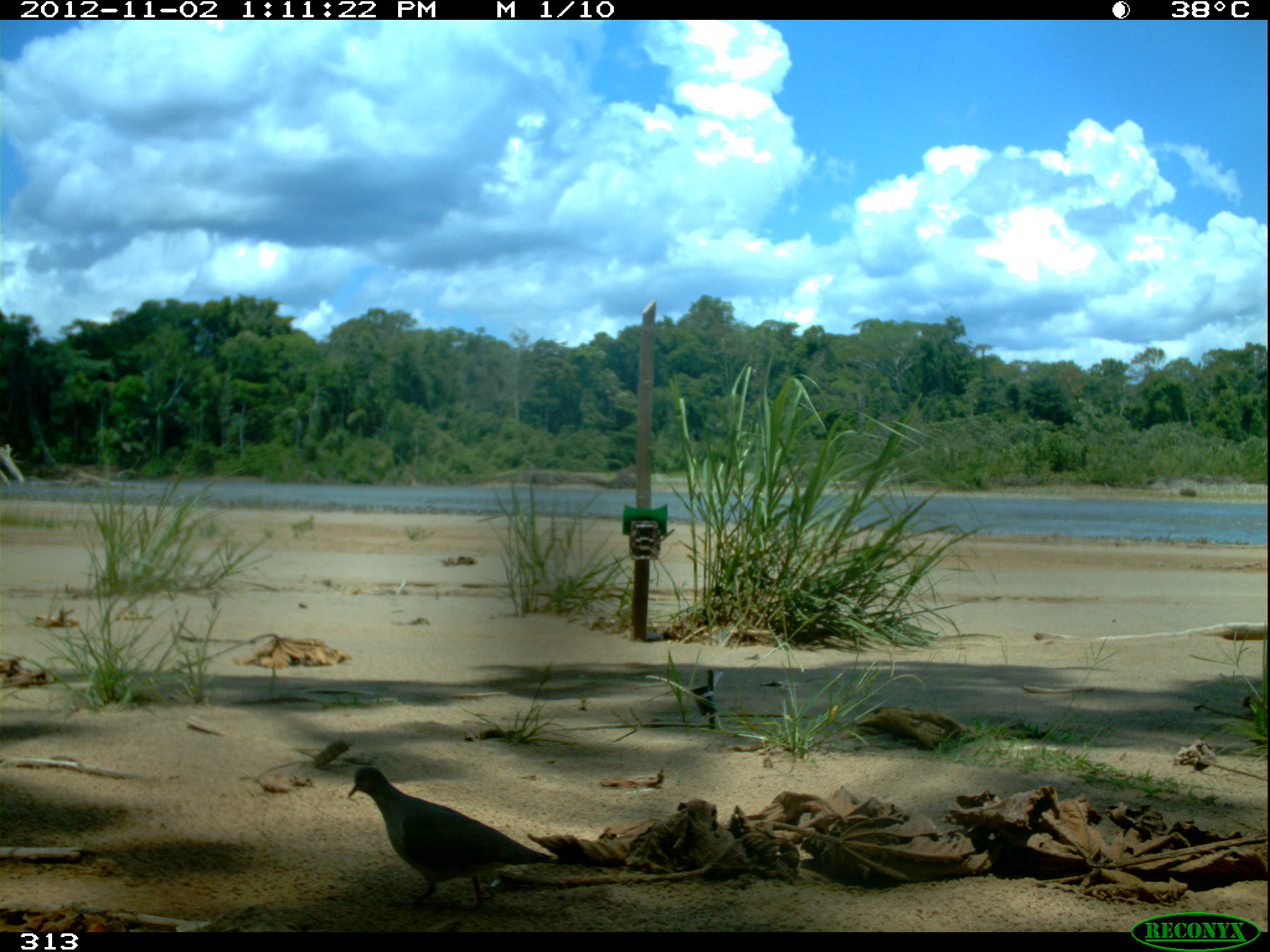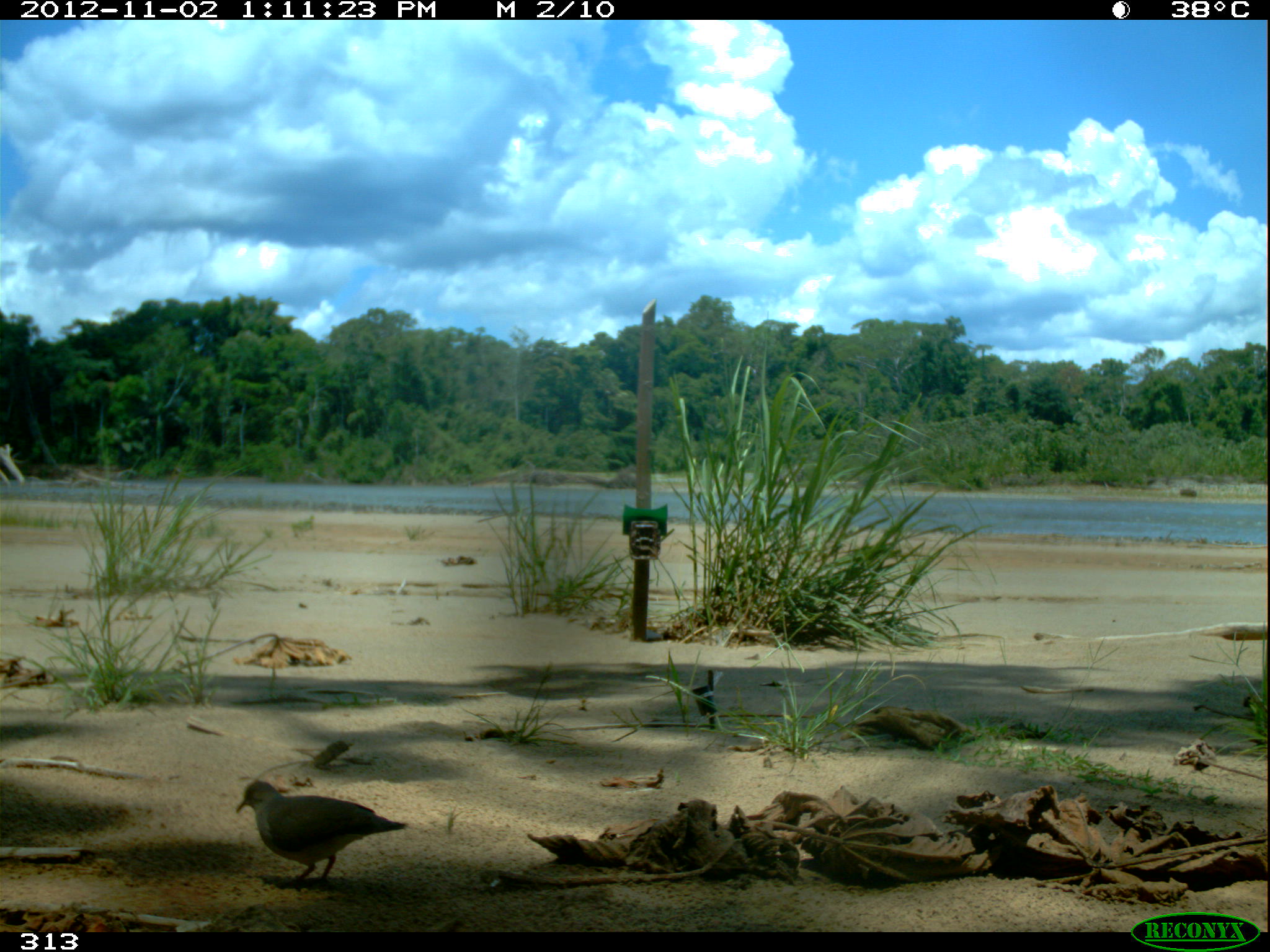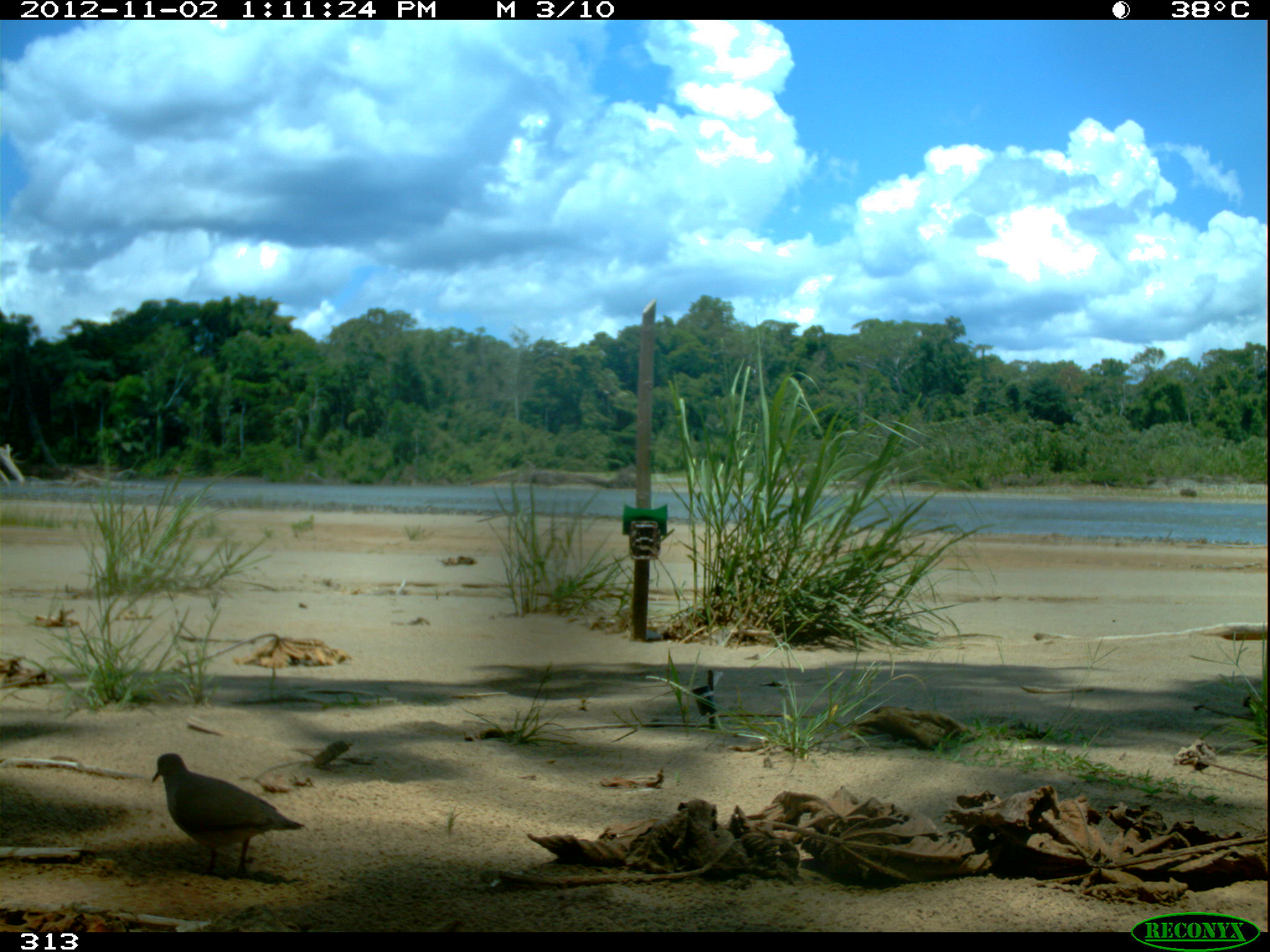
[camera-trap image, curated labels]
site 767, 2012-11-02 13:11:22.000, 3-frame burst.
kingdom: Animalia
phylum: Chordata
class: Aves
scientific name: Aves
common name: bird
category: unknown bird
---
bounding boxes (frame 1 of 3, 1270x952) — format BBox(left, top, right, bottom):
unknown bird: BBox(348, 767, 553, 908)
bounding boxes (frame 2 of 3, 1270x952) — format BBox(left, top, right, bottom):
unknown bird: BBox(237, 780, 408, 891)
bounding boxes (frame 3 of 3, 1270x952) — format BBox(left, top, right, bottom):
unknown bird: BBox(151, 752, 304, 876)